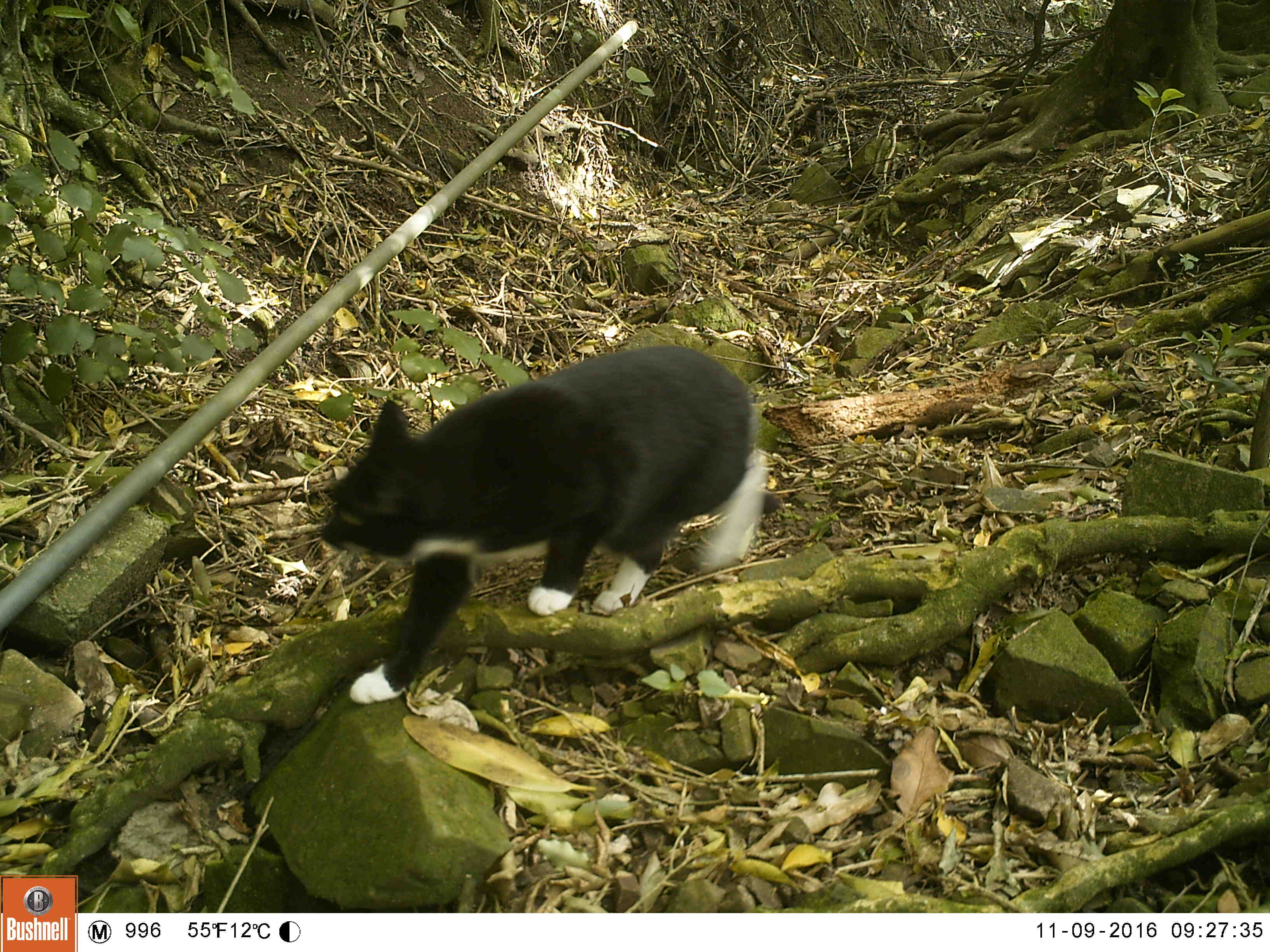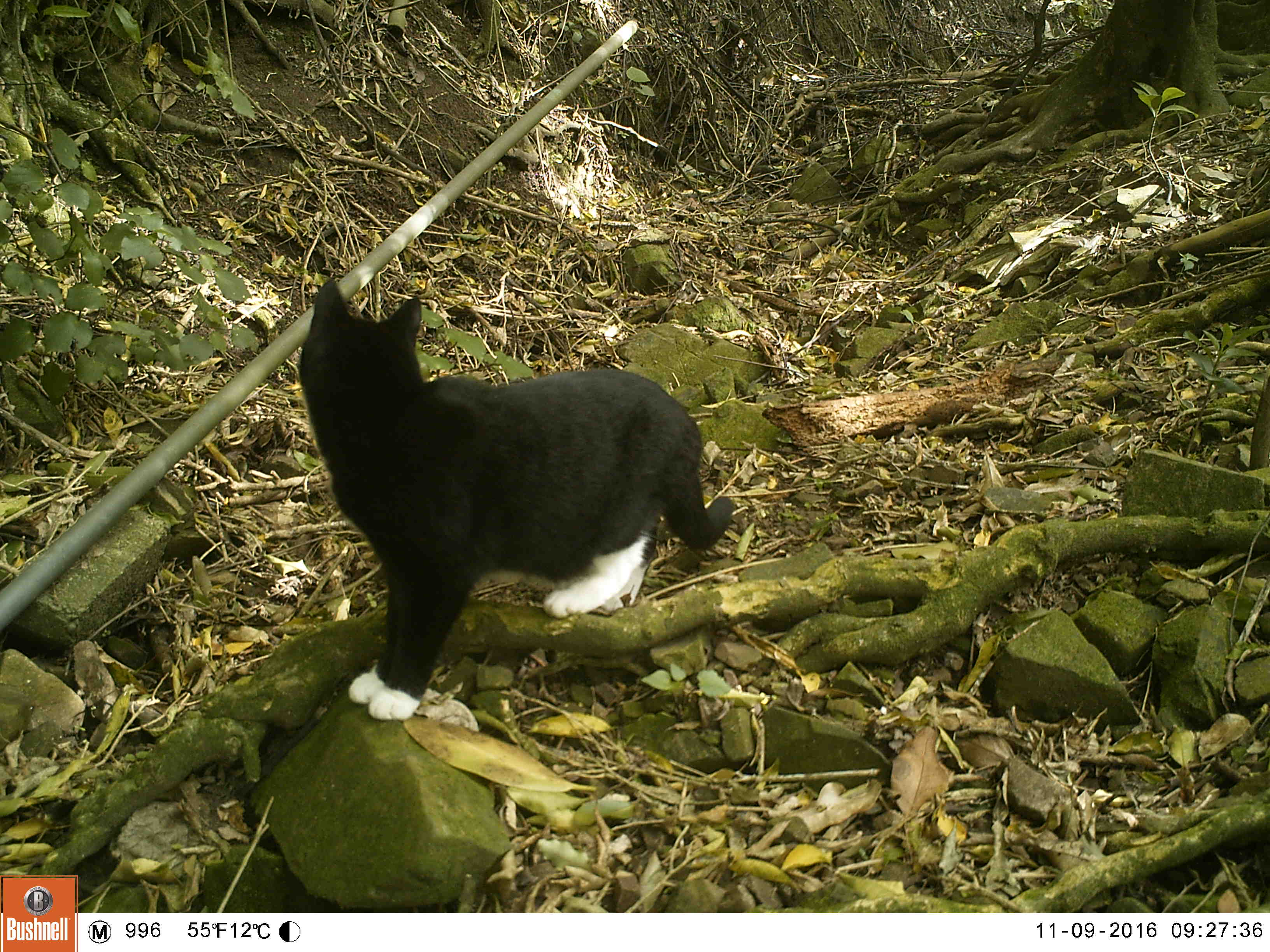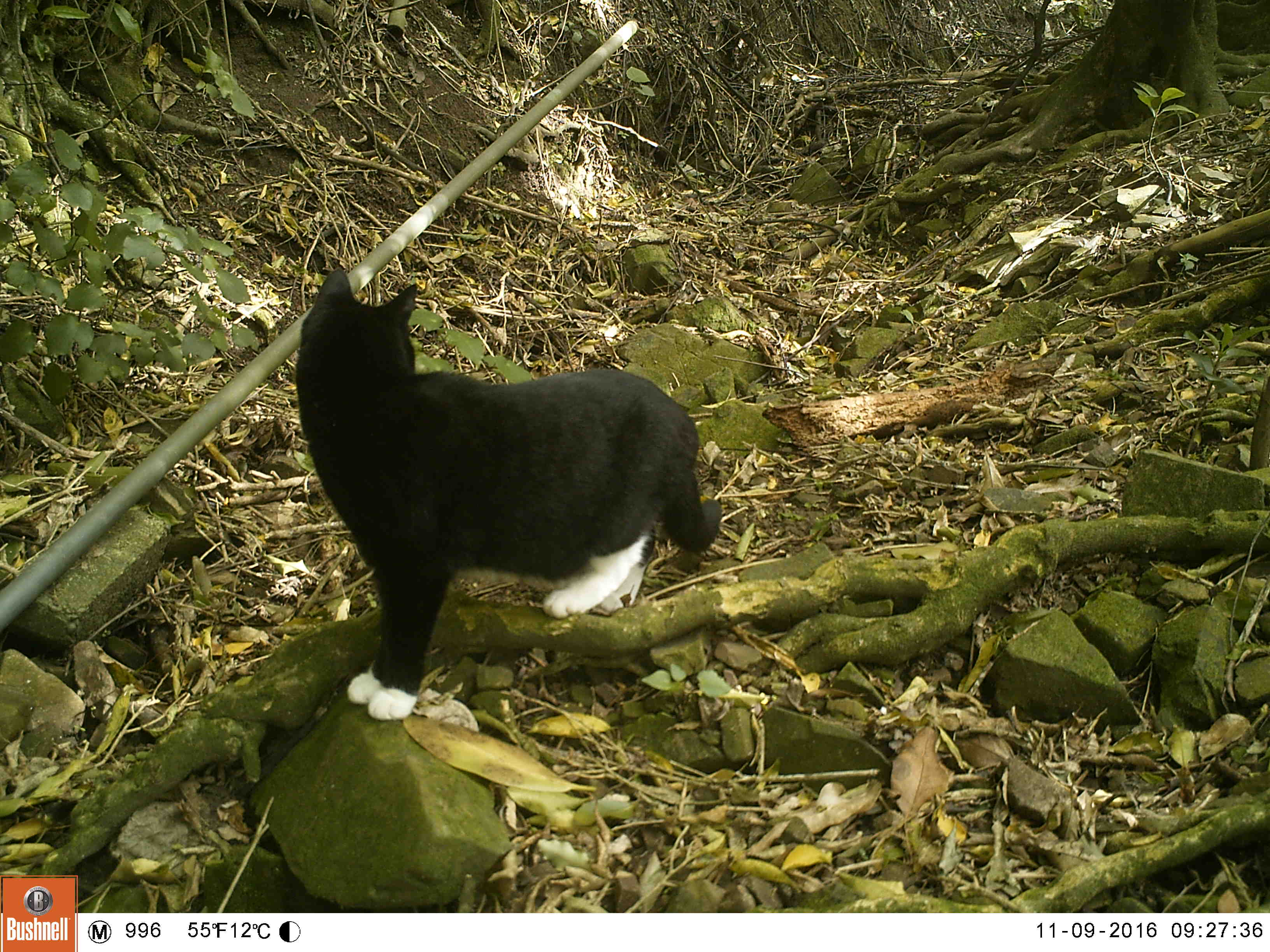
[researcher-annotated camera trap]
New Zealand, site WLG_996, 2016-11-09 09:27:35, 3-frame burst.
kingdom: Animalia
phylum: Chordata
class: Mammalia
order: Carnivora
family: Felidae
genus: Felis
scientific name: Felis catus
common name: domestic cat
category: cat